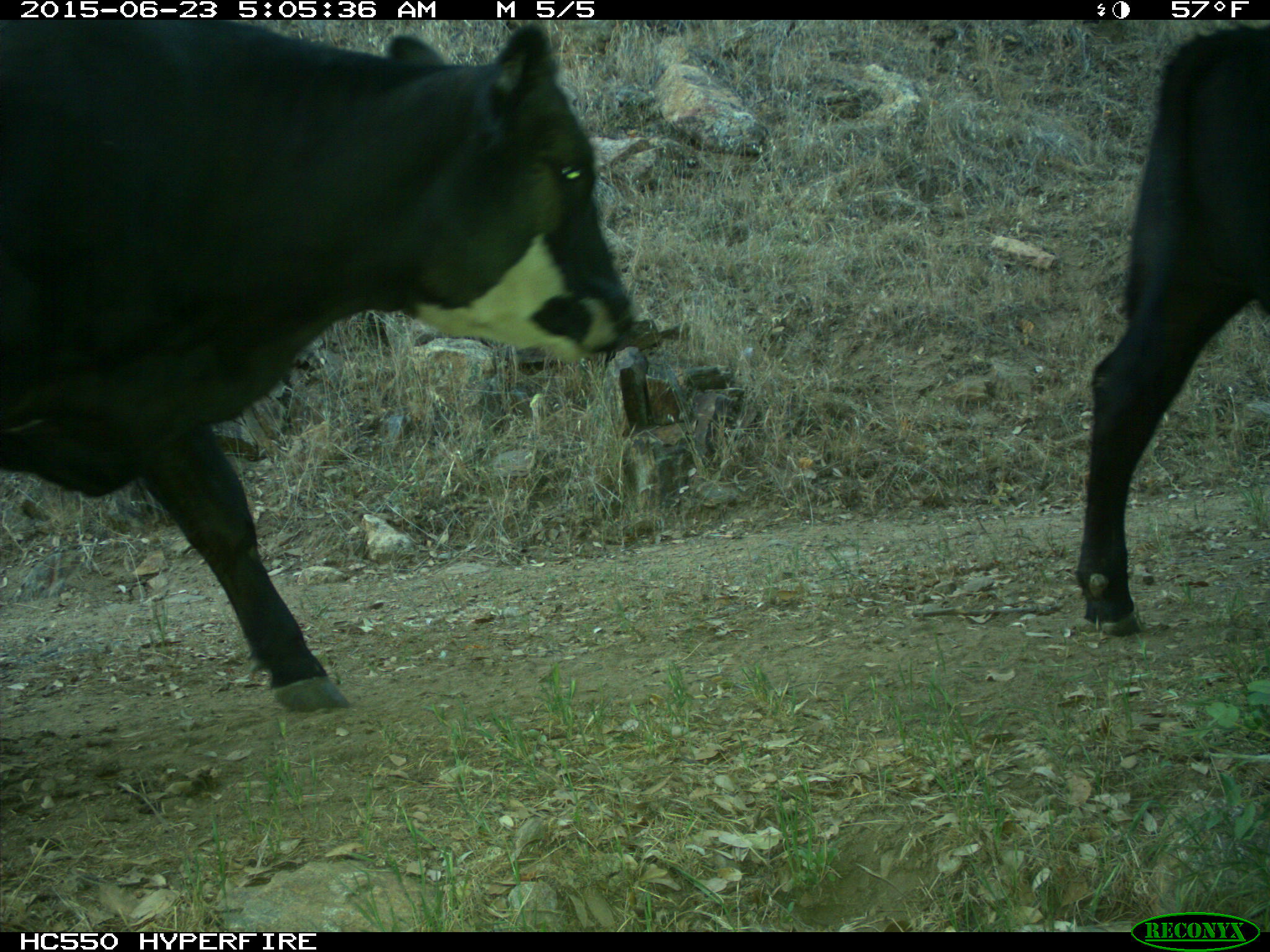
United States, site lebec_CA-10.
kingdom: Animalia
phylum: Chordata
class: Mammalia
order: Artiodactyla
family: Bovidae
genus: Bos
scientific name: Bos taurus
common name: domestic cow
Bos taurus (domestic cow).